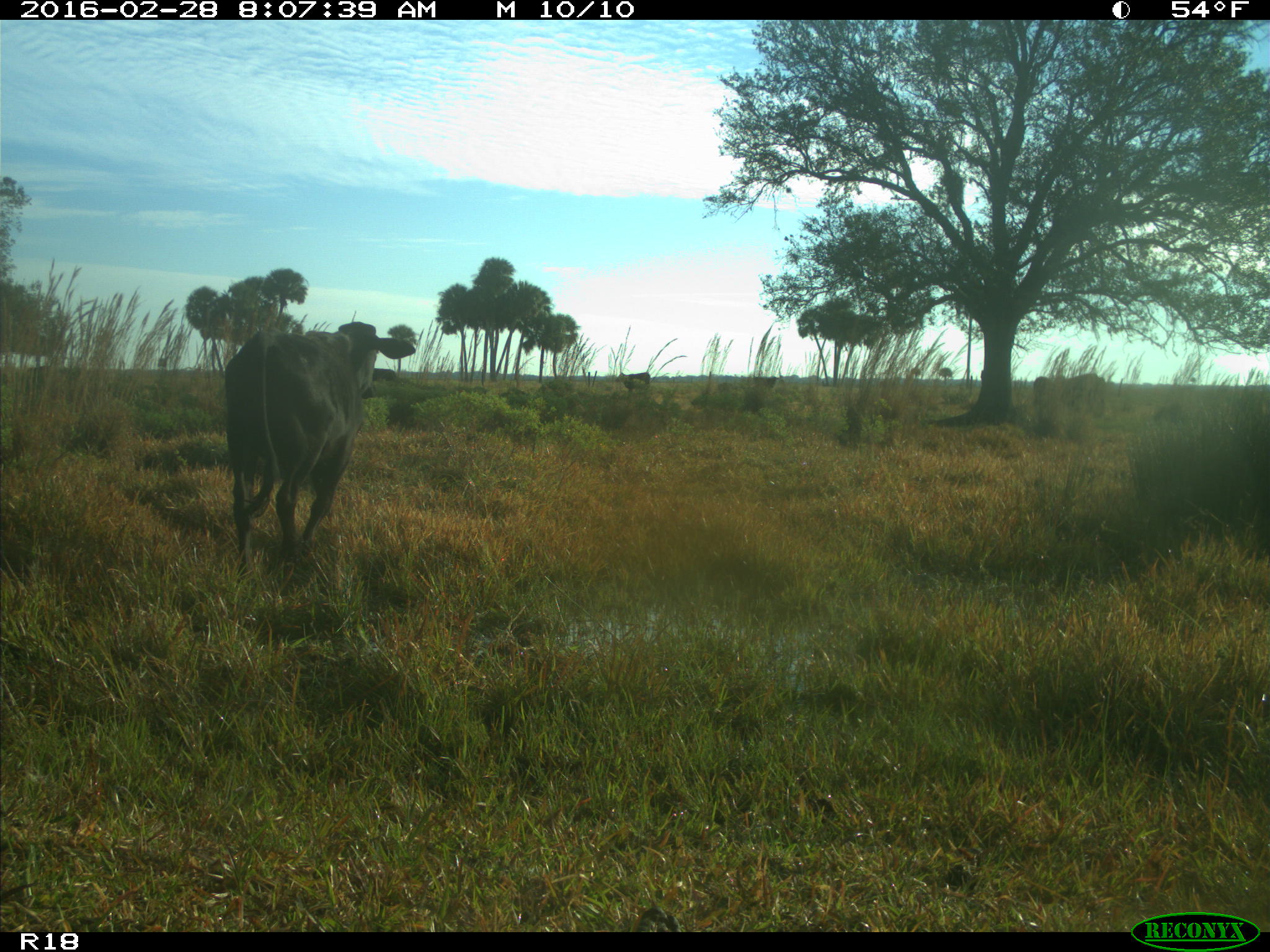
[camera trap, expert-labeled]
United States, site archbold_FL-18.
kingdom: Animalia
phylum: Chordata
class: Mammalia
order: Artiodactyla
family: Bovidae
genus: Bos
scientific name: Bos taurus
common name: domestic cow